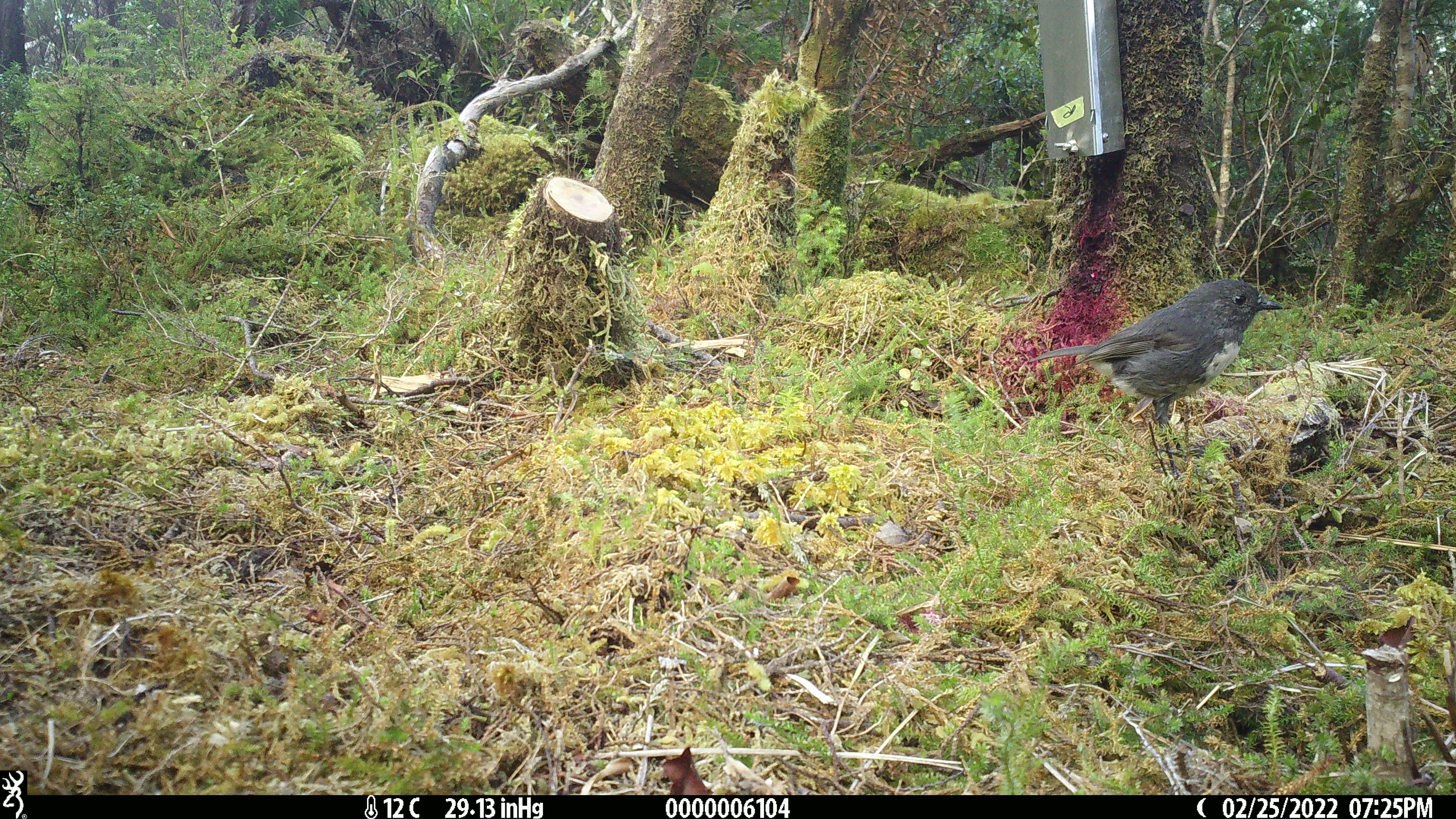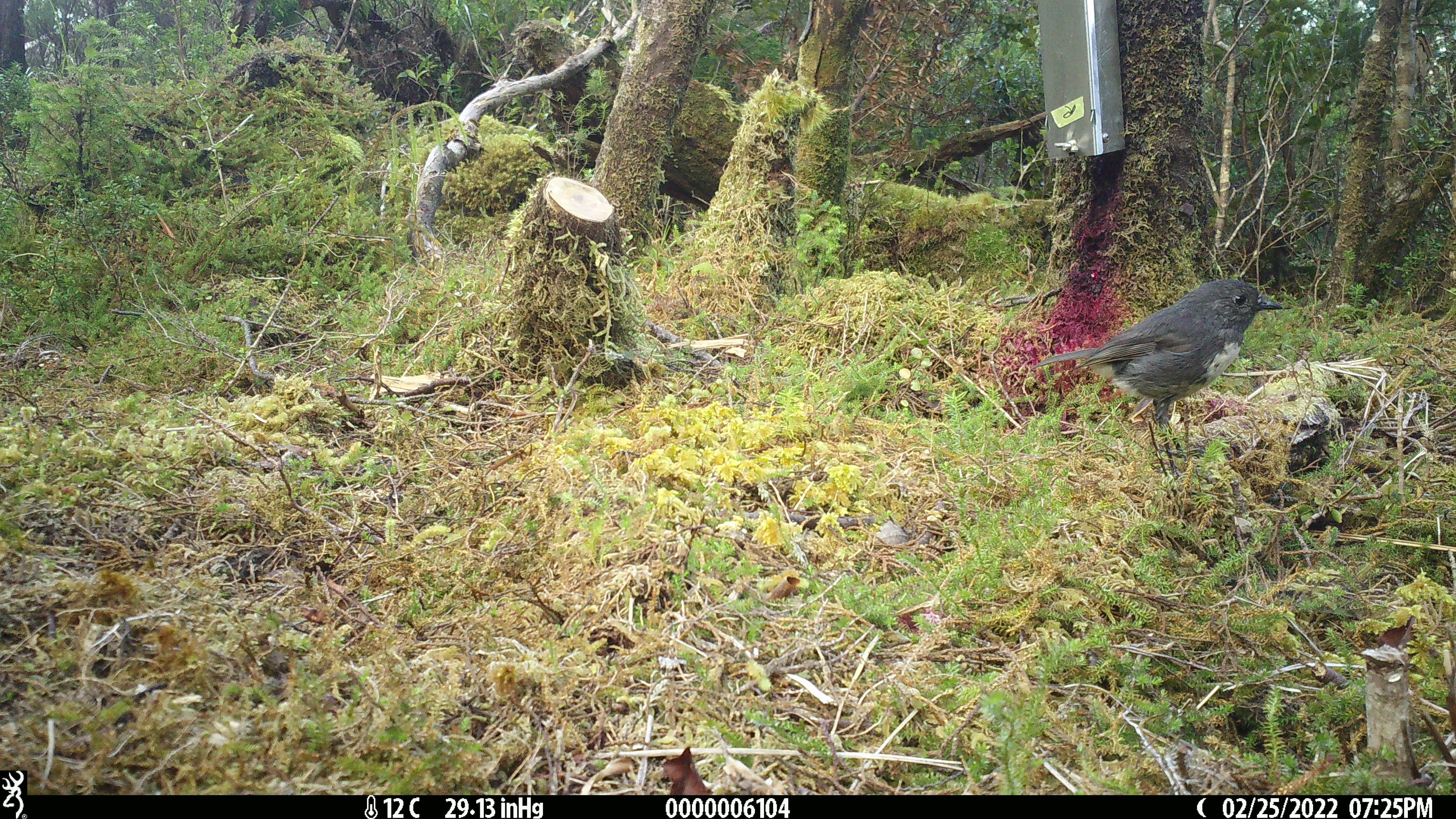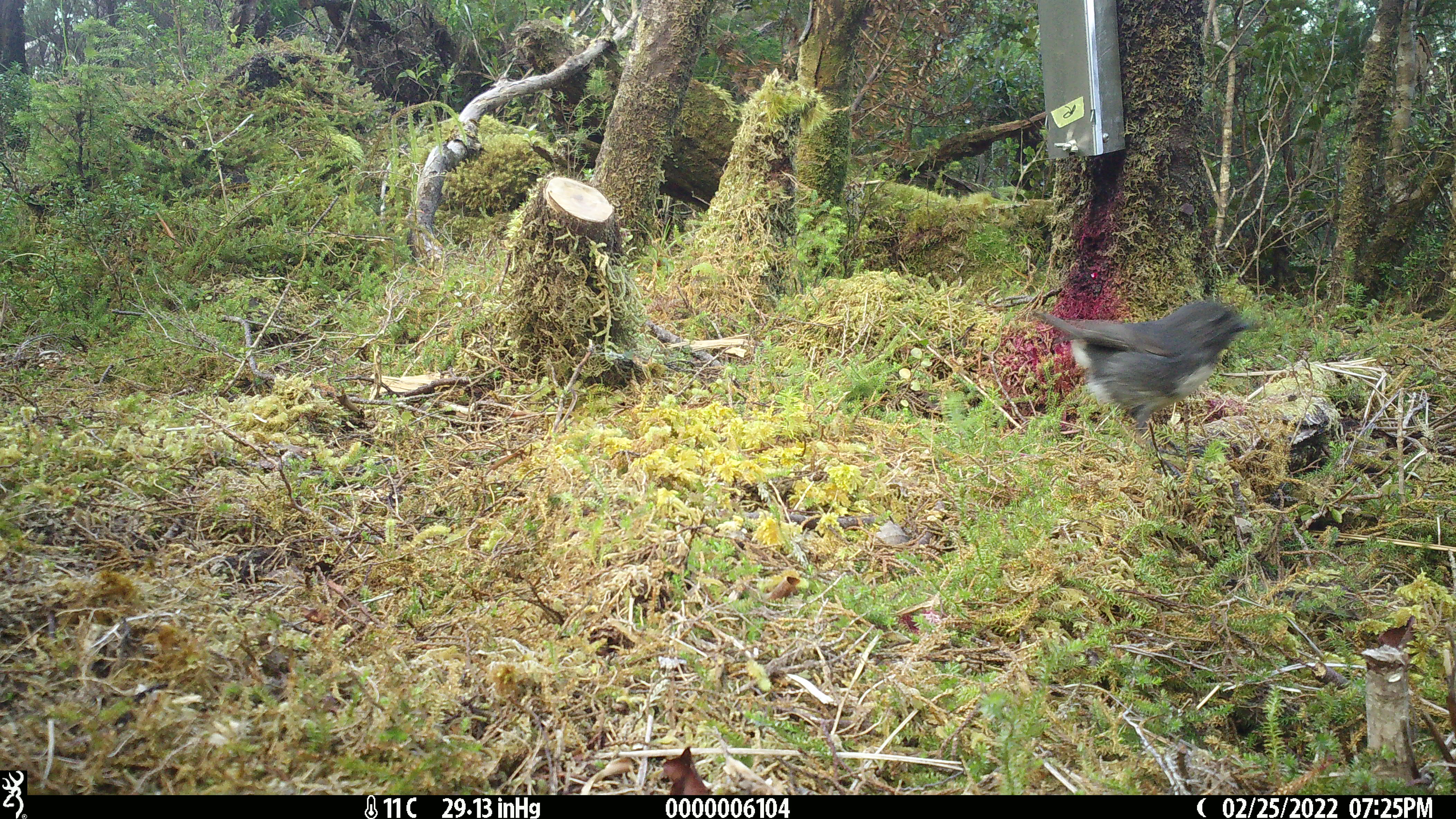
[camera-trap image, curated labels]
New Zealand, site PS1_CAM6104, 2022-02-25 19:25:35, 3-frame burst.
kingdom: Animalia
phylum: Chordata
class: Aves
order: Passeriformes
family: Petroicidae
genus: Petroica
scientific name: Petroica australis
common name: new zealand robin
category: robin